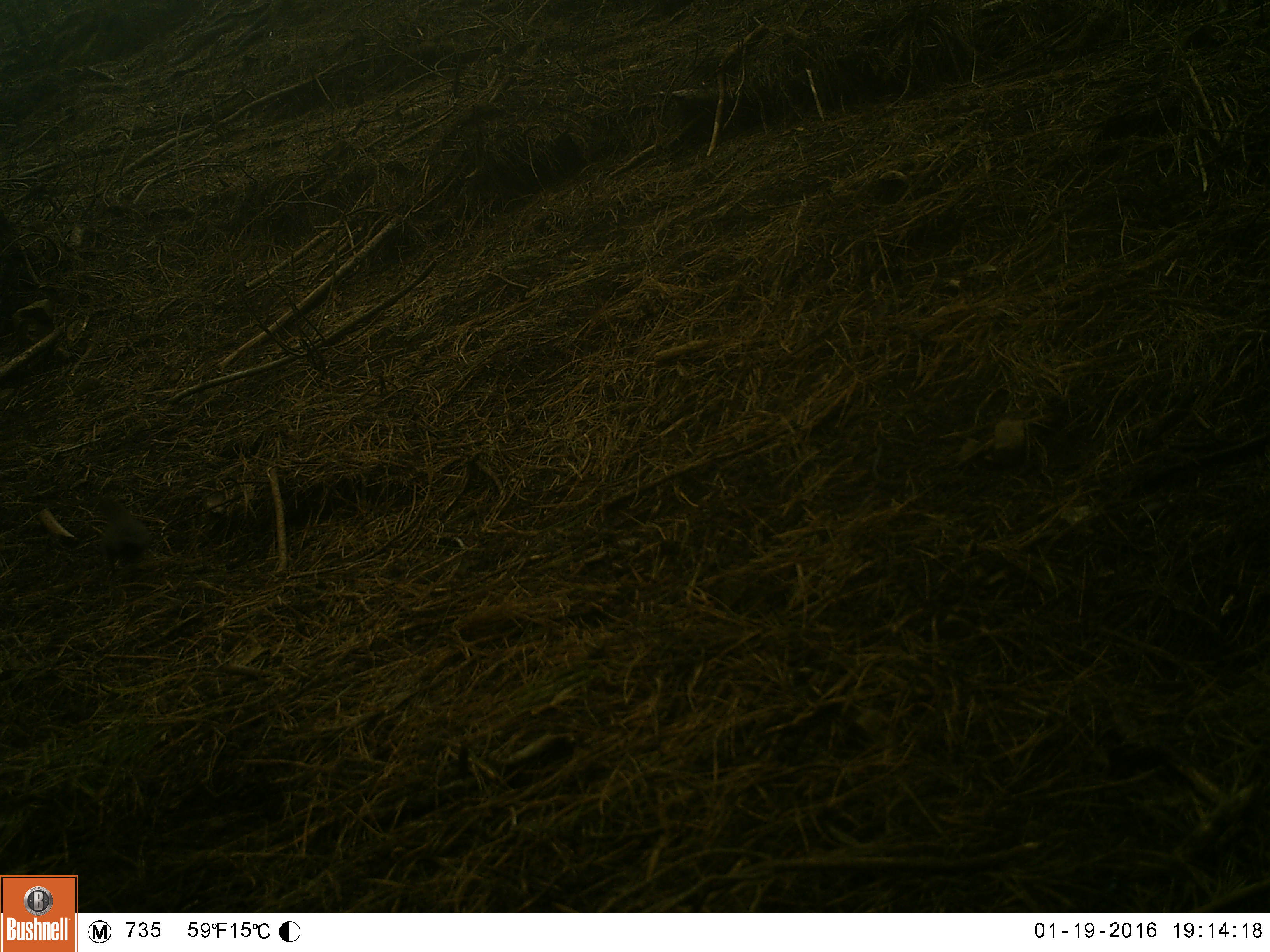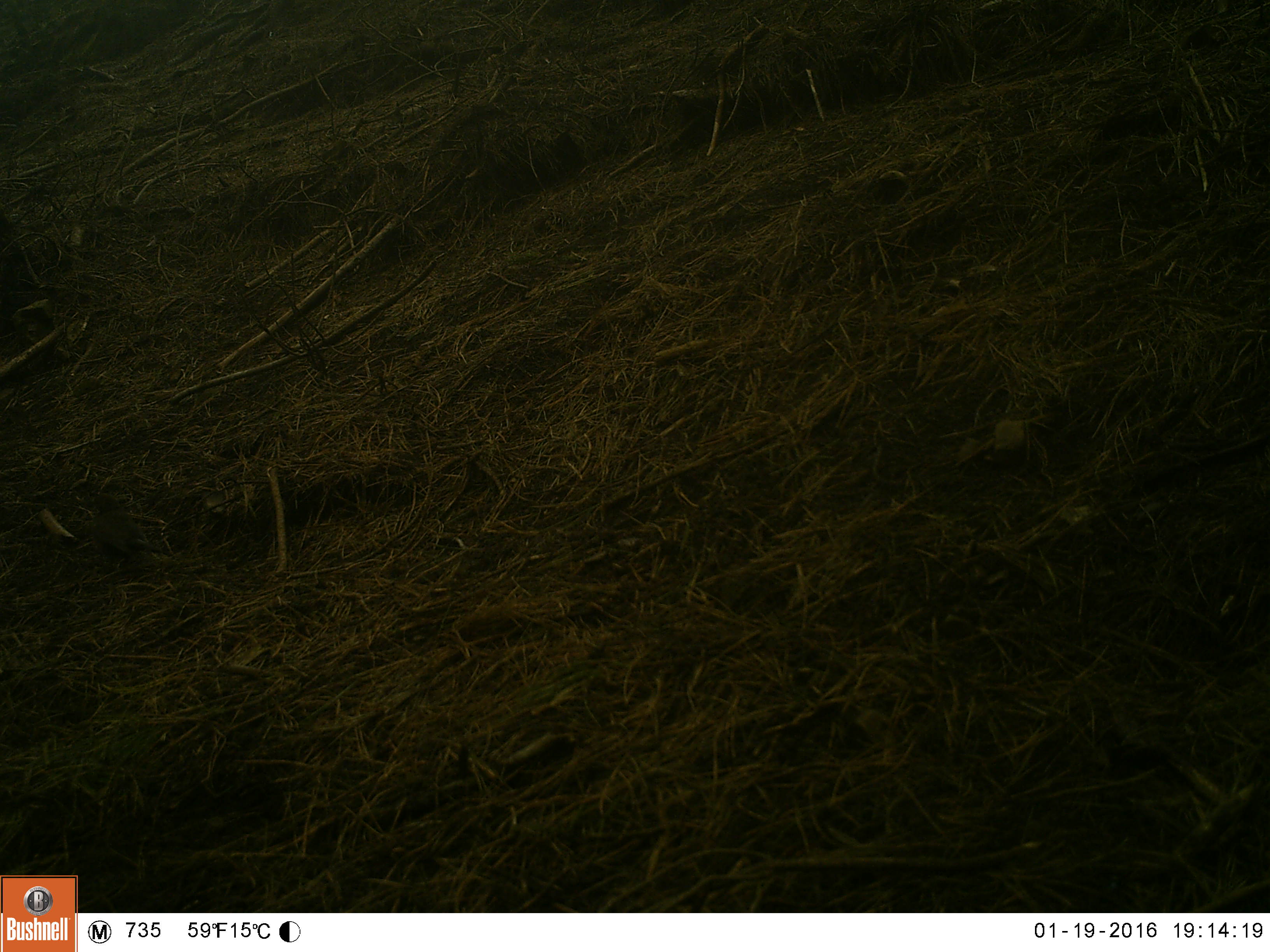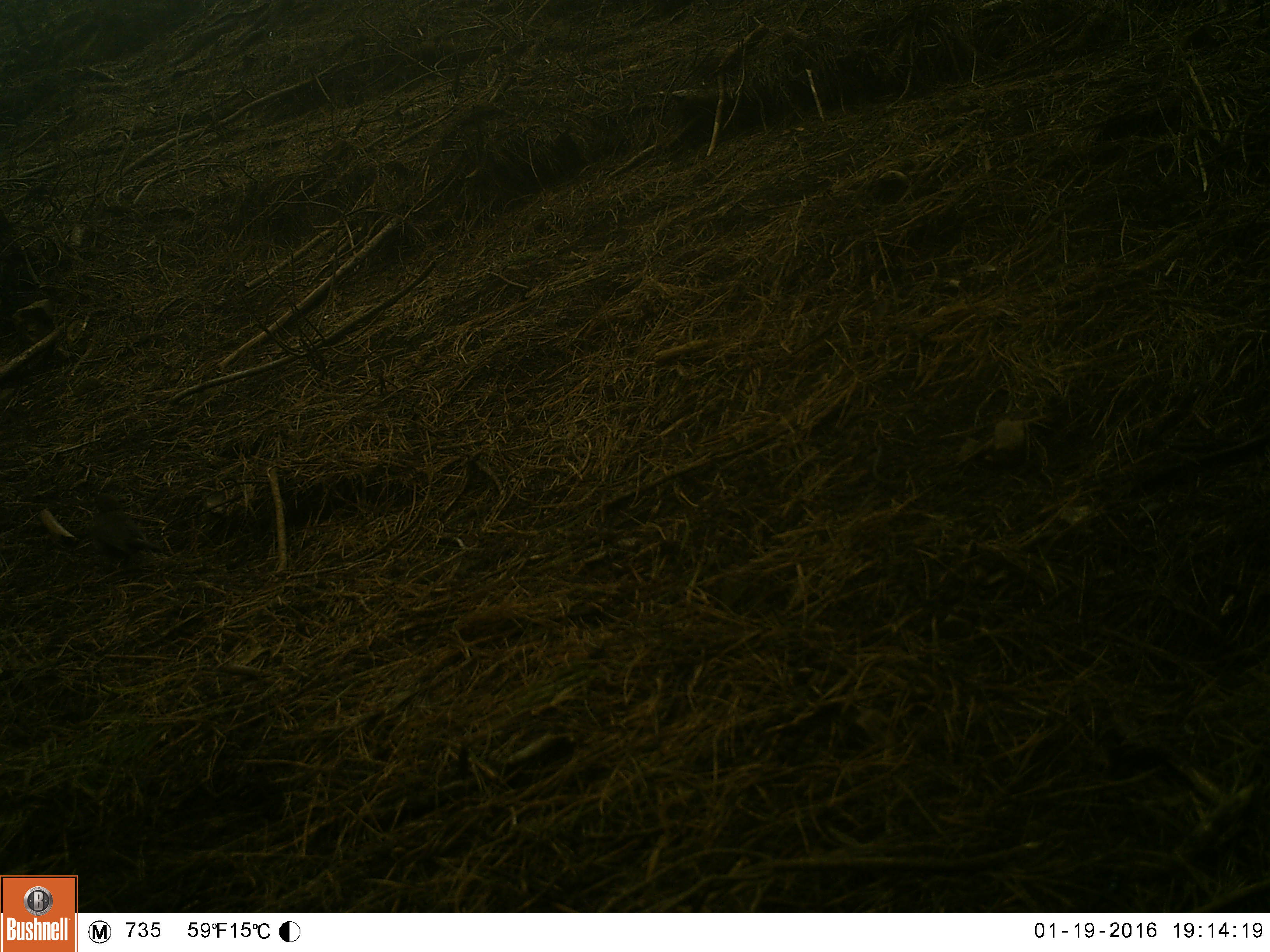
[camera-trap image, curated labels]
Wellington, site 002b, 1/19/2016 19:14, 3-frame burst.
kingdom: Animalia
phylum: Chordata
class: Aves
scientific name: Aves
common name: bird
Bird (Aves).